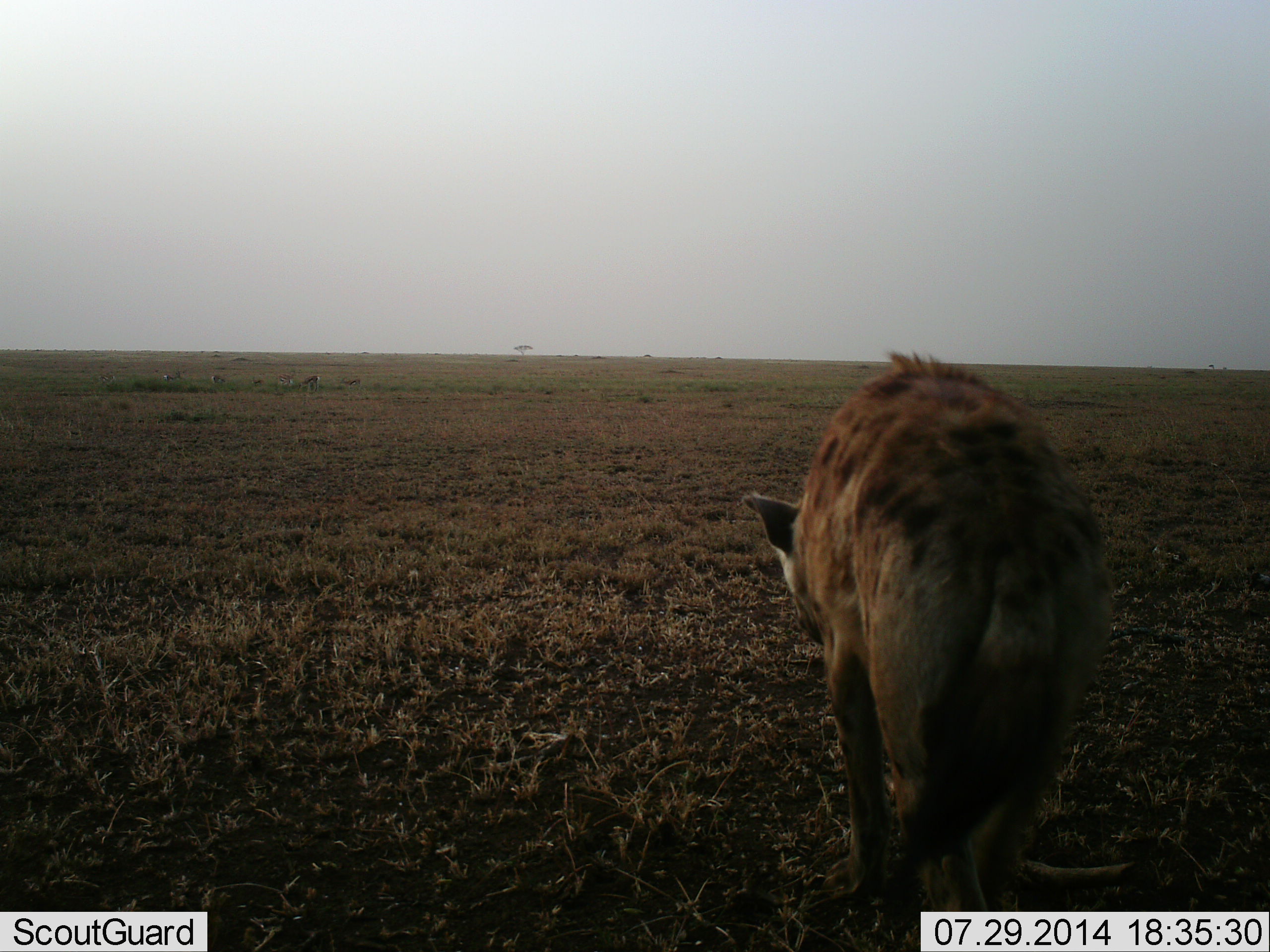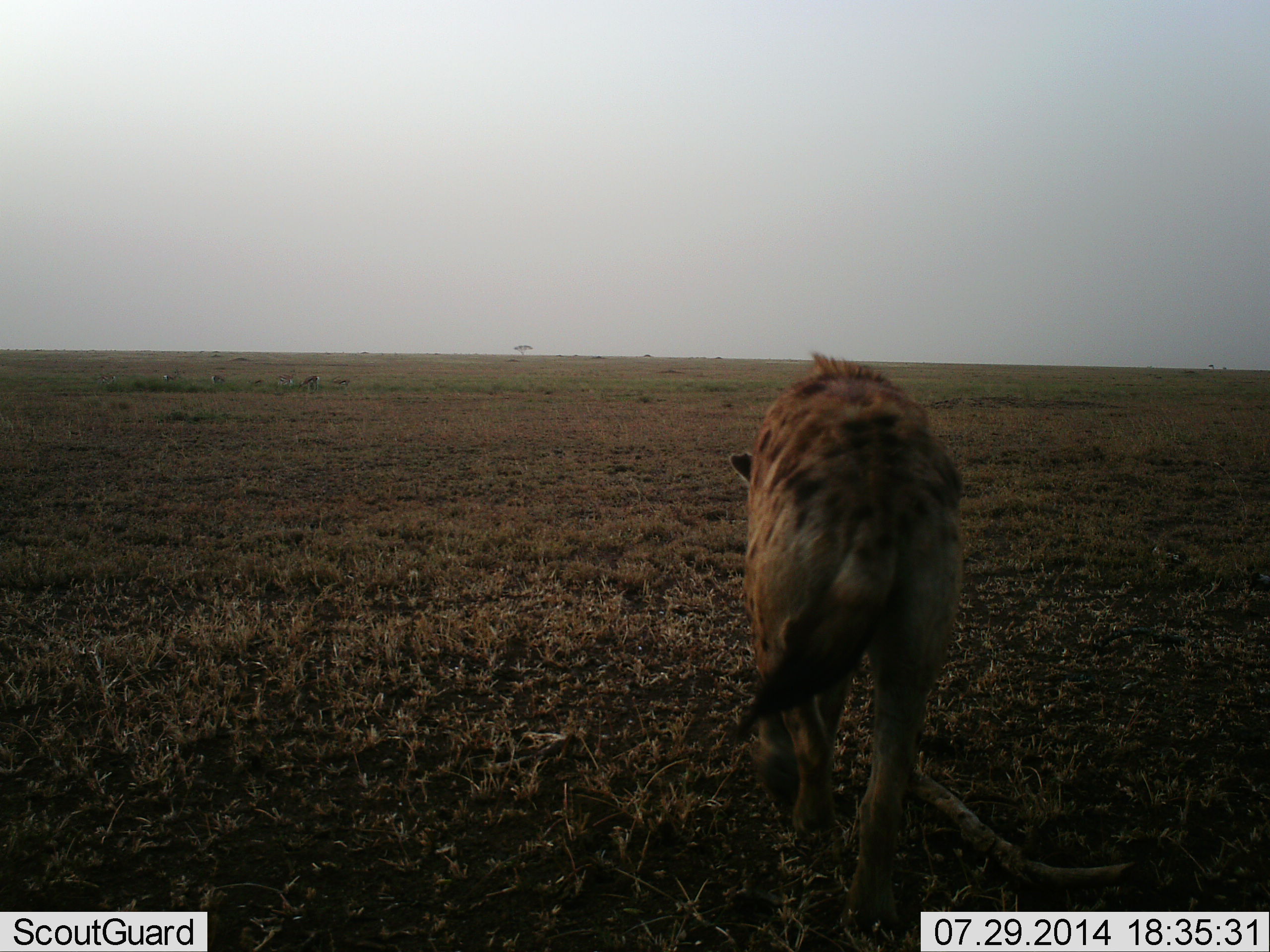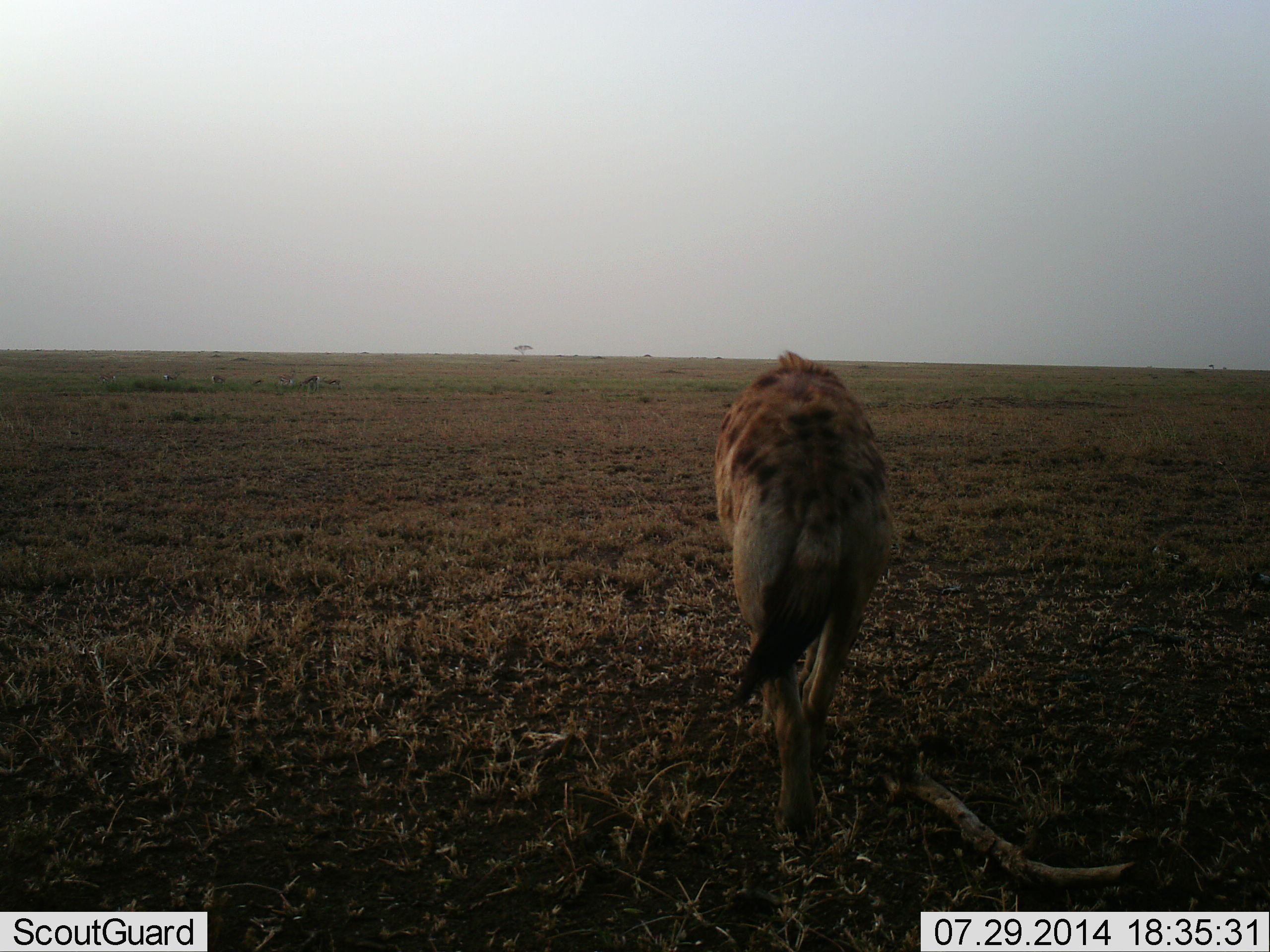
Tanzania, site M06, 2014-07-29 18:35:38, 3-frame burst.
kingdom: Animalia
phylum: Chordata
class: Mammalia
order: Carnivora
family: Hyaenidae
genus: Crocuta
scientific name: Crocuta crocuta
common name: spotted hyena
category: hyenaspotted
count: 1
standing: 18%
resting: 0%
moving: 91%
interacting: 0%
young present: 0%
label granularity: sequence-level